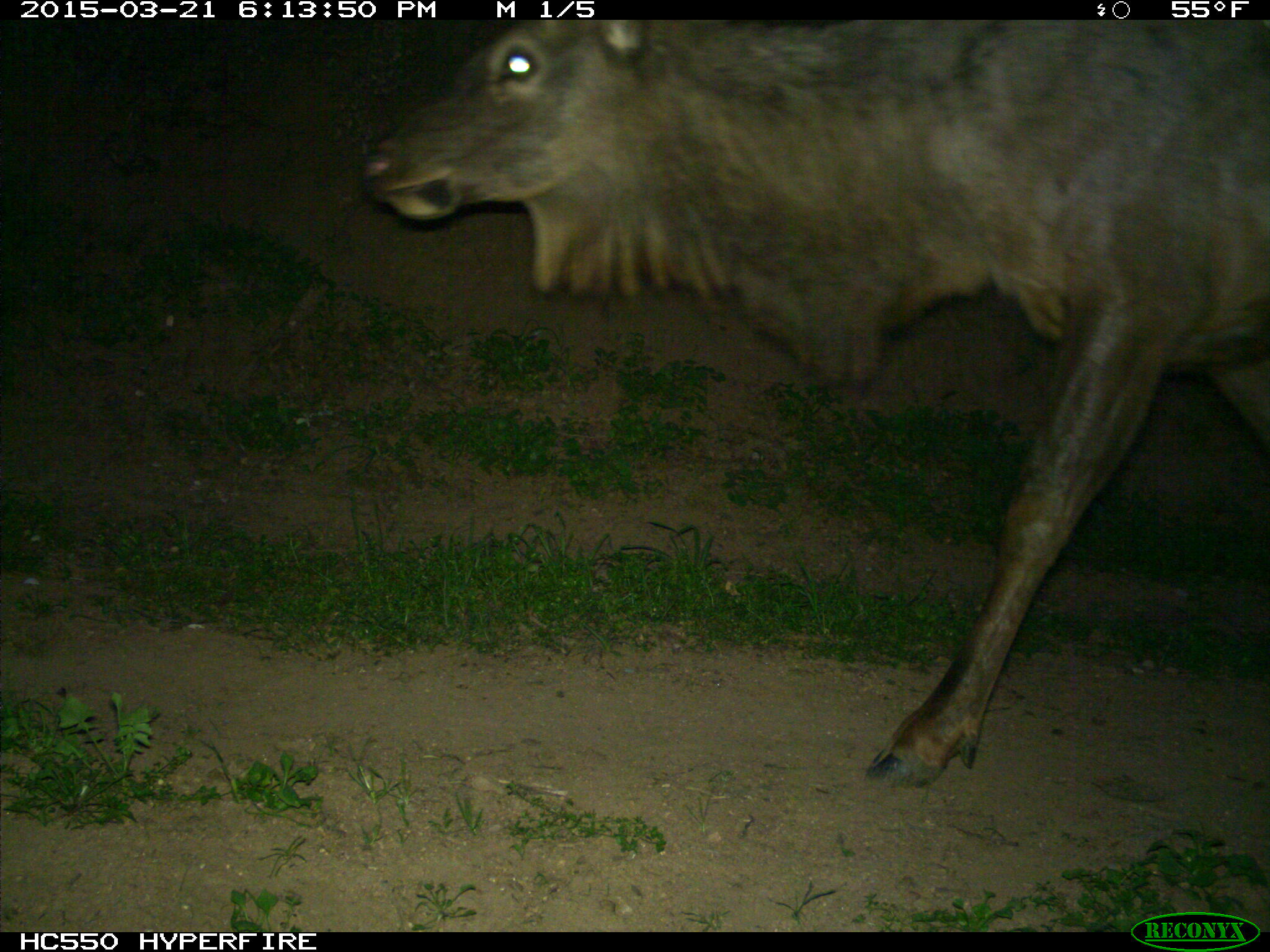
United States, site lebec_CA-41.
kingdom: Animalia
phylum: Chordata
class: Mammalia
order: Artiodactyla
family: Cervidae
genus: Cervus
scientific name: Cervus canadensis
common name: elk